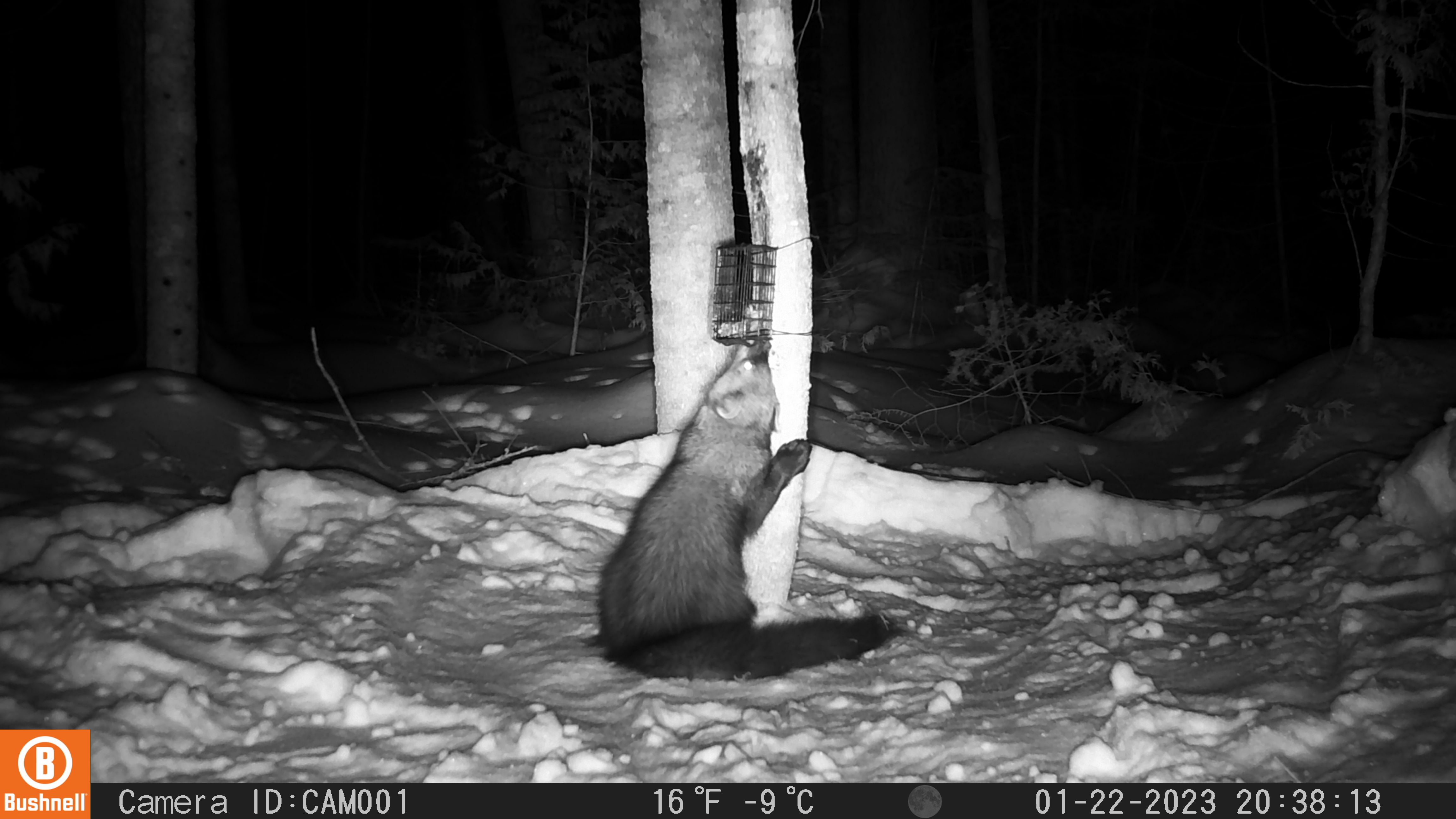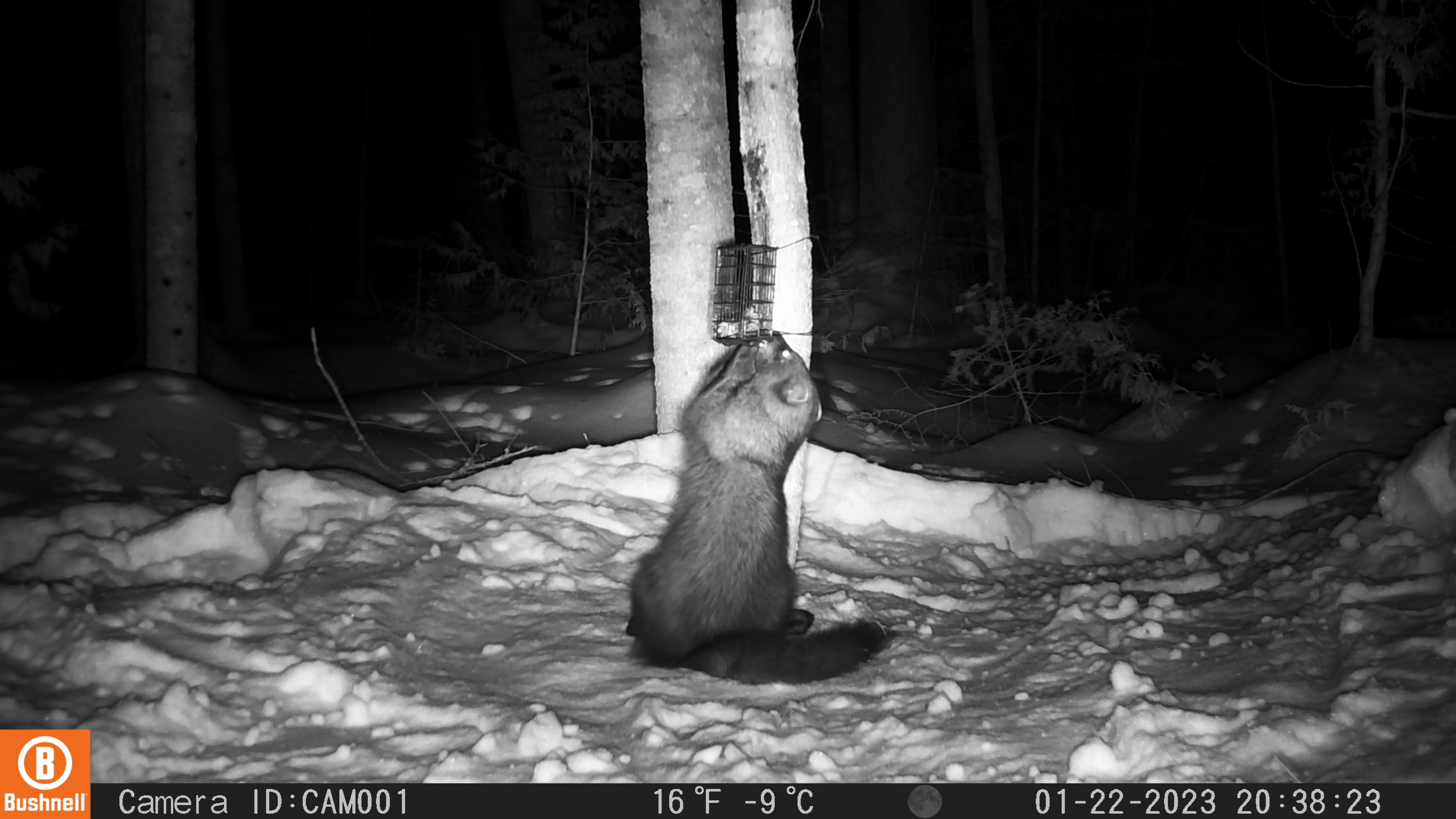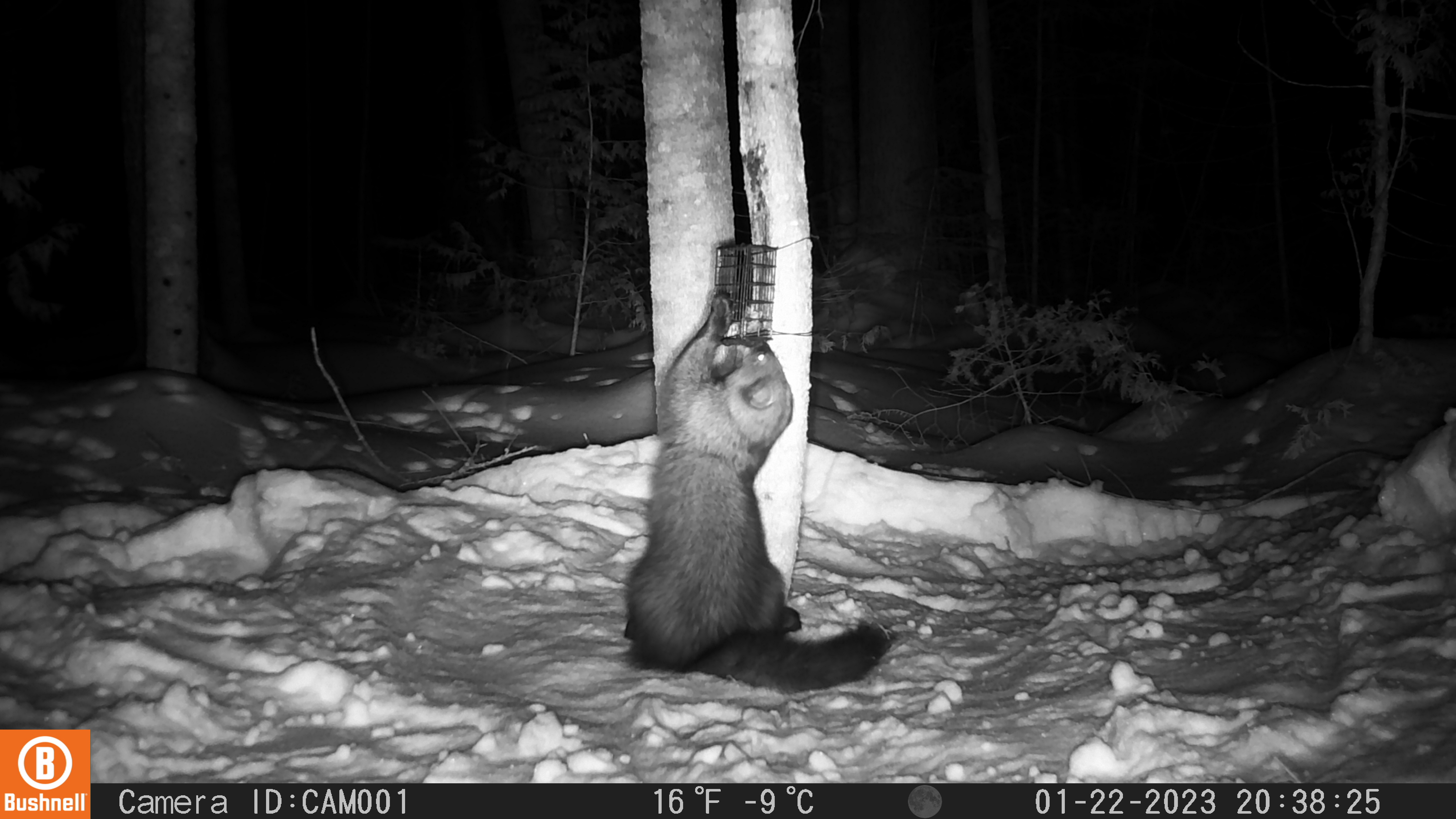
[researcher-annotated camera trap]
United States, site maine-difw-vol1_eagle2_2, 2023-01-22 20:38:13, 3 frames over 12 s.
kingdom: Animalia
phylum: Chordata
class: Mammalia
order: Carnivora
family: Mustelidae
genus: Pekania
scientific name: Pekania pennanti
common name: fisher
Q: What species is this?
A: Fisher (Pekania pennanti).